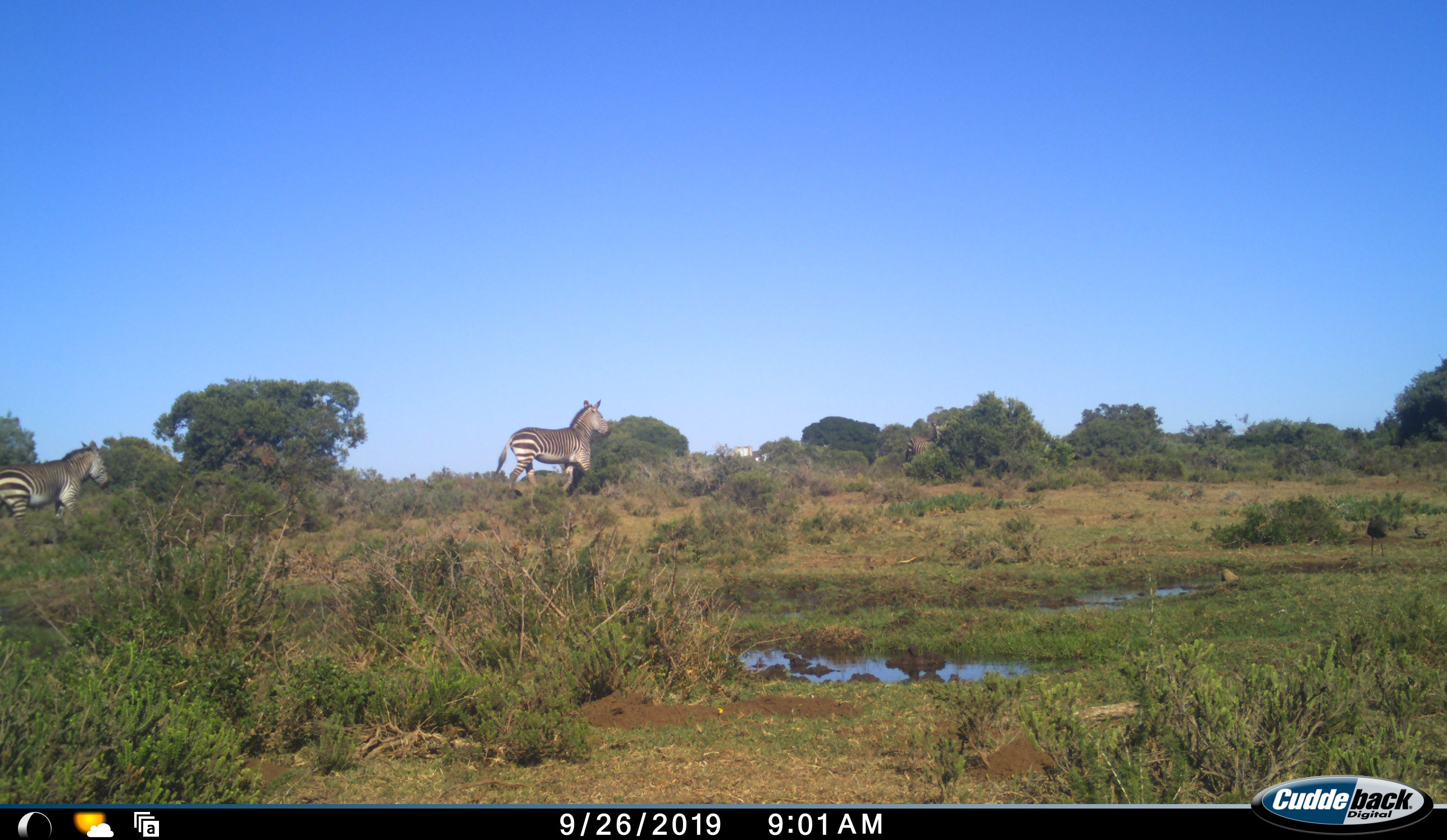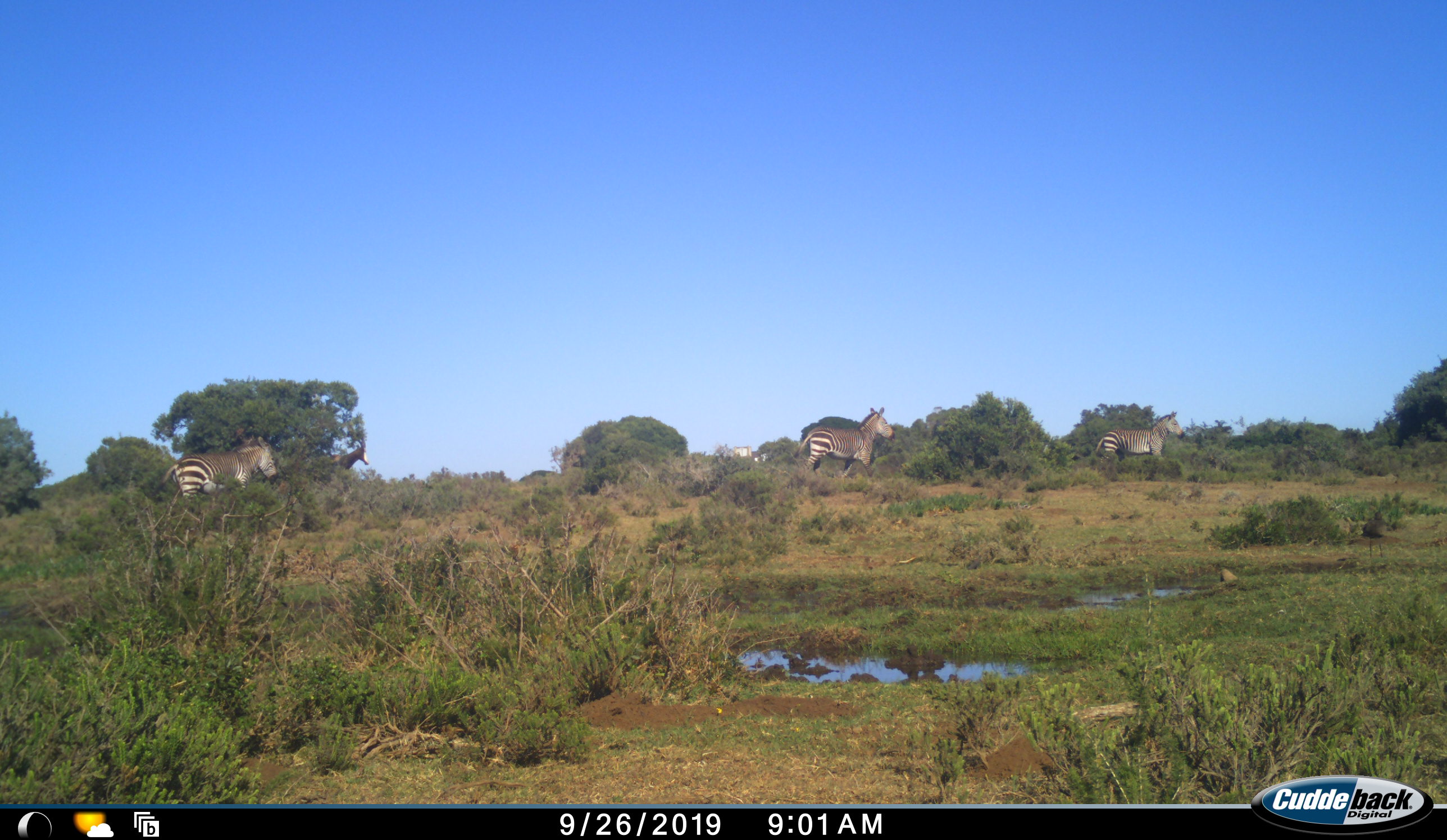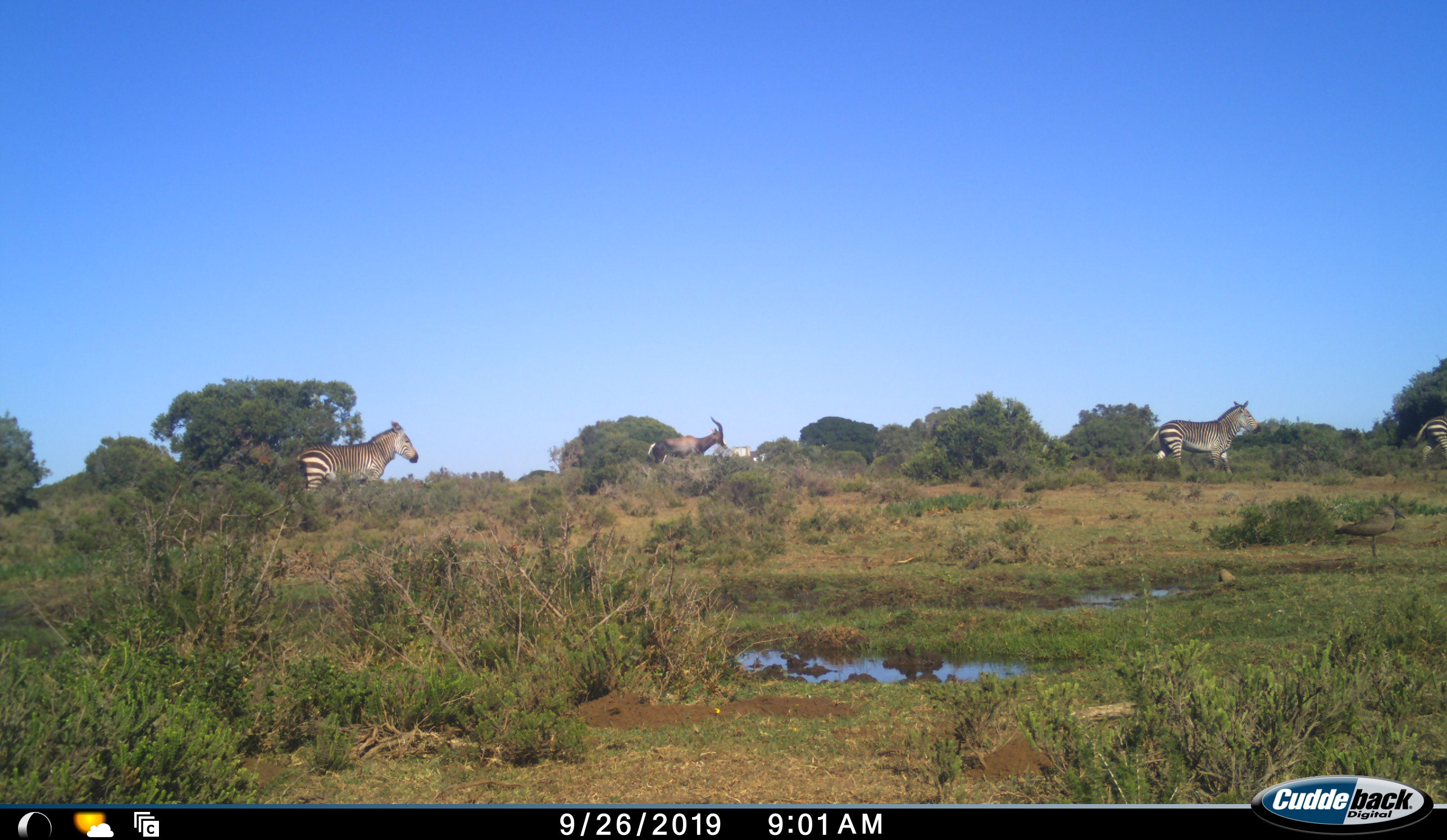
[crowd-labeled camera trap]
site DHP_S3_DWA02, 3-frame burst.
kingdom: Animalia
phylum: Chordata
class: Mammalia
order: Artiodactyla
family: Bovidae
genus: Damaliscus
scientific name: Damaliscus pygargus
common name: bontebok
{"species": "bontebok (Damaliscus pygargus)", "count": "1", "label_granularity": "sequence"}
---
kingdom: Animalia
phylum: Chordata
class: Mammalia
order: Perissodactyla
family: Equidae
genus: Equus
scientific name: Equus zebra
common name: mountain zebra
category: zebramountain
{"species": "zebramountain (mountain zebra) (Equus zebra)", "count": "3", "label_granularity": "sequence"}